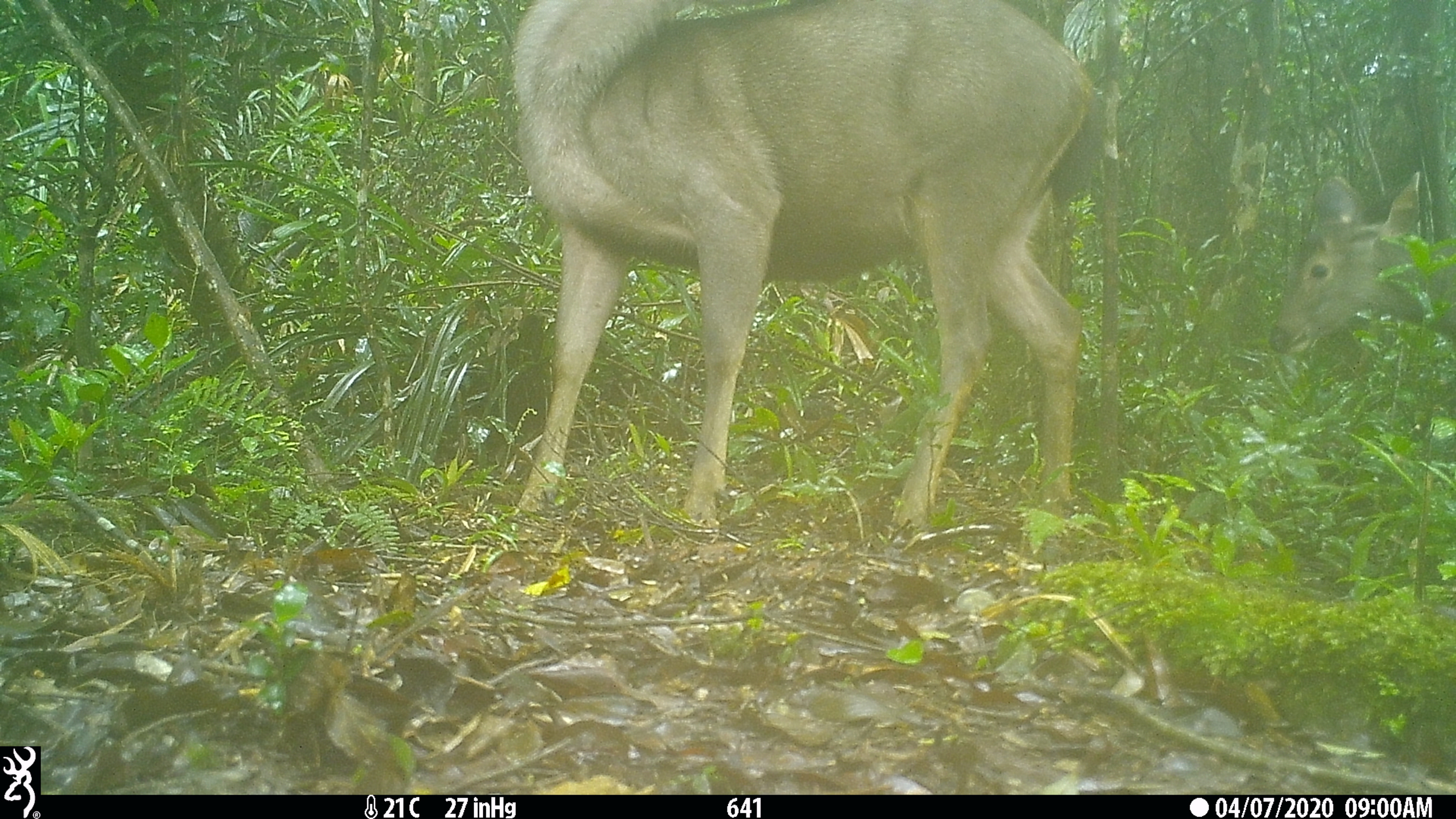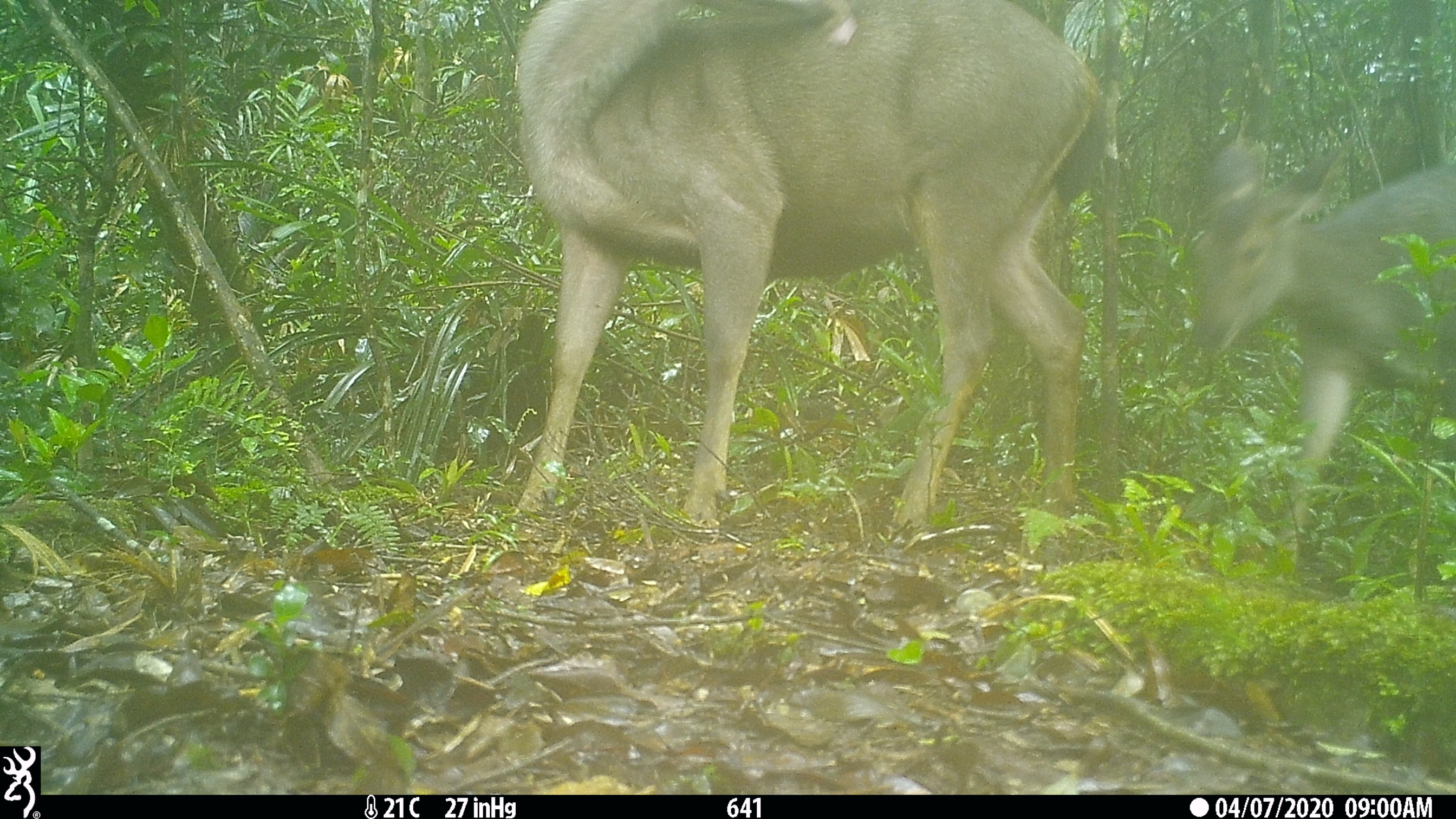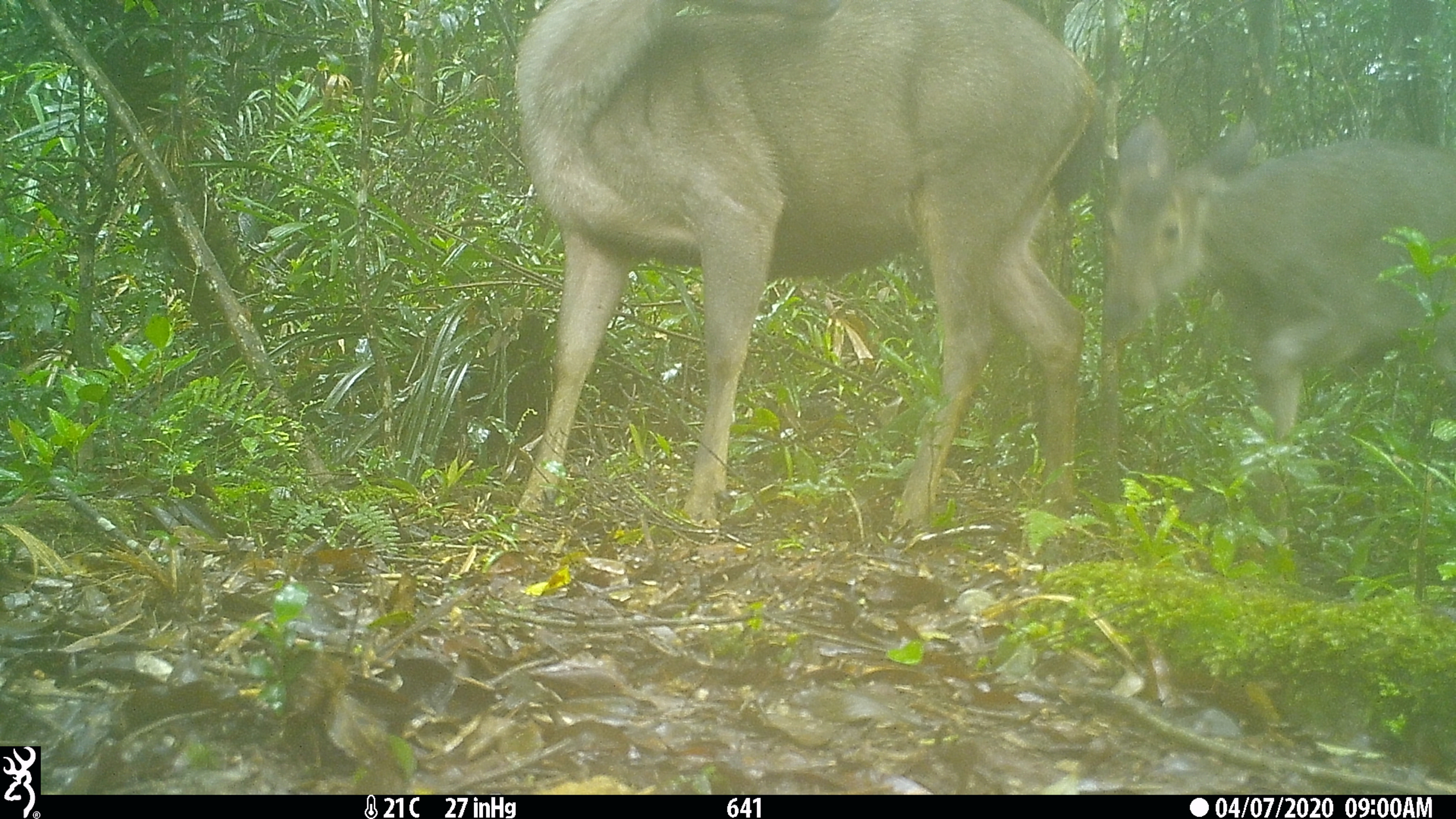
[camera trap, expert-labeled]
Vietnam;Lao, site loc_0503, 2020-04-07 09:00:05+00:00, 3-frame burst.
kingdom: Animalia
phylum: Chordata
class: Mammalia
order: Artiodactyla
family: Cervidae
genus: Rusa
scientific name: Rusa unicolor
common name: sambar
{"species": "sambar (Rusa unicolor)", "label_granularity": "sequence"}